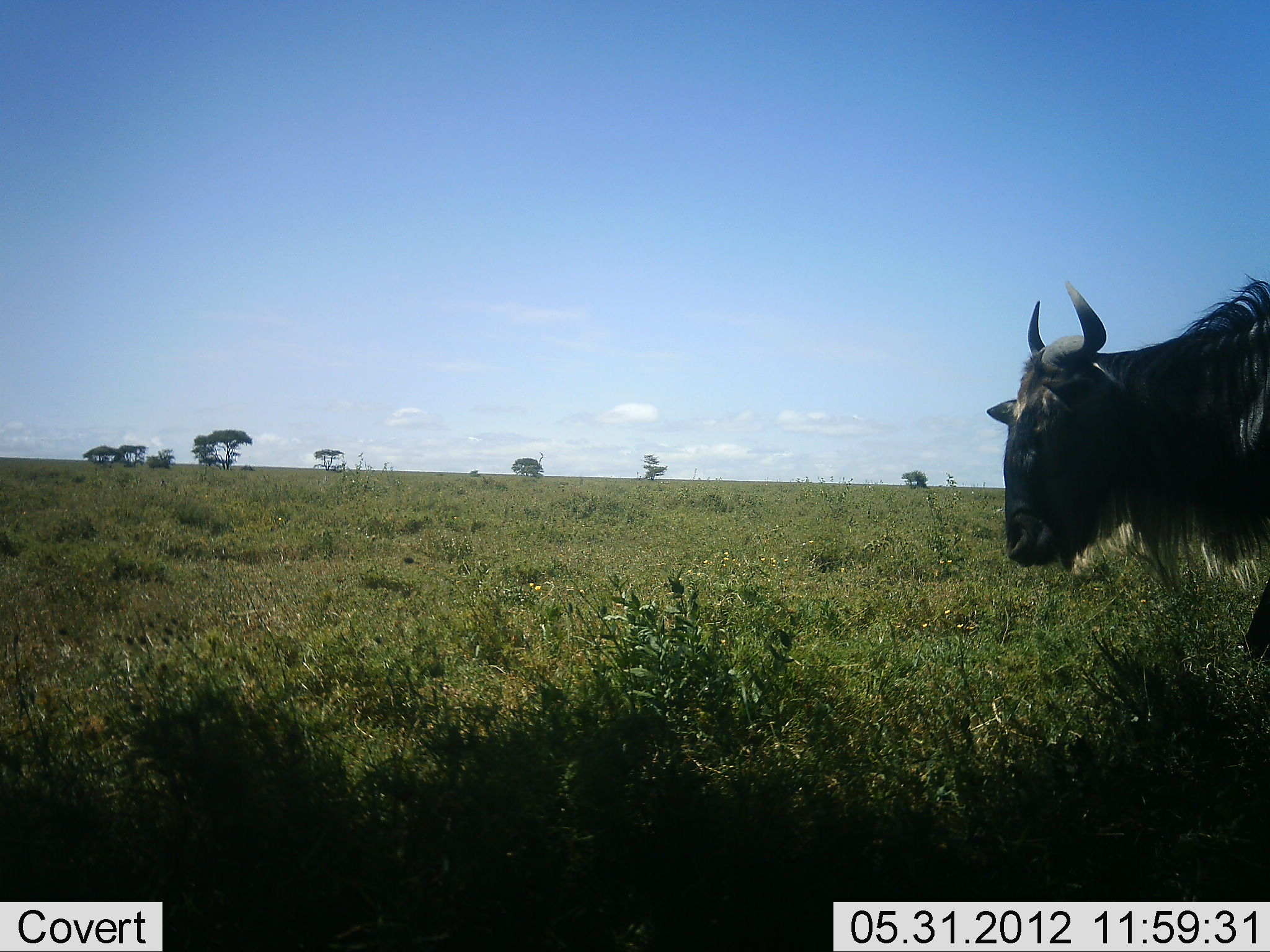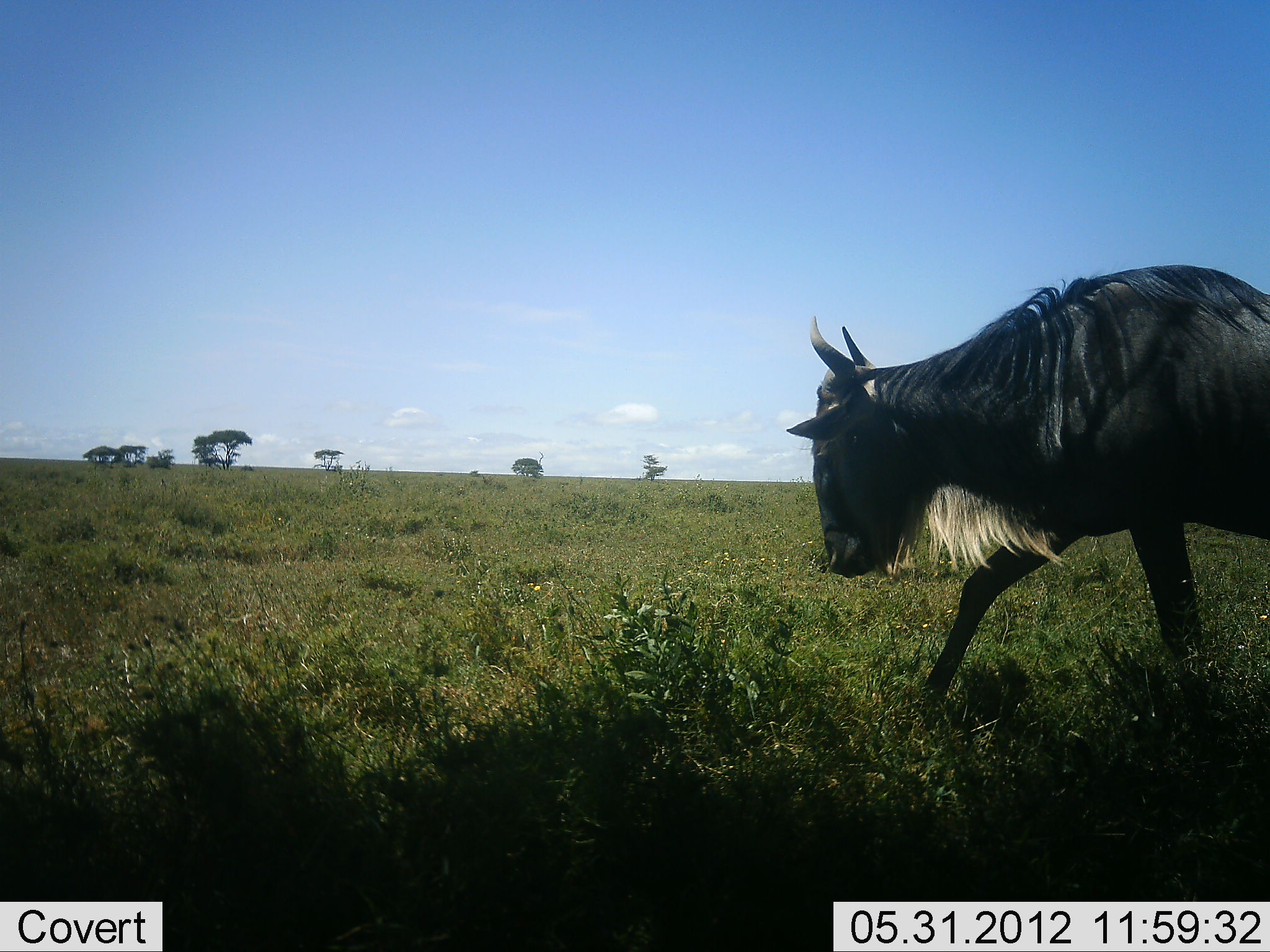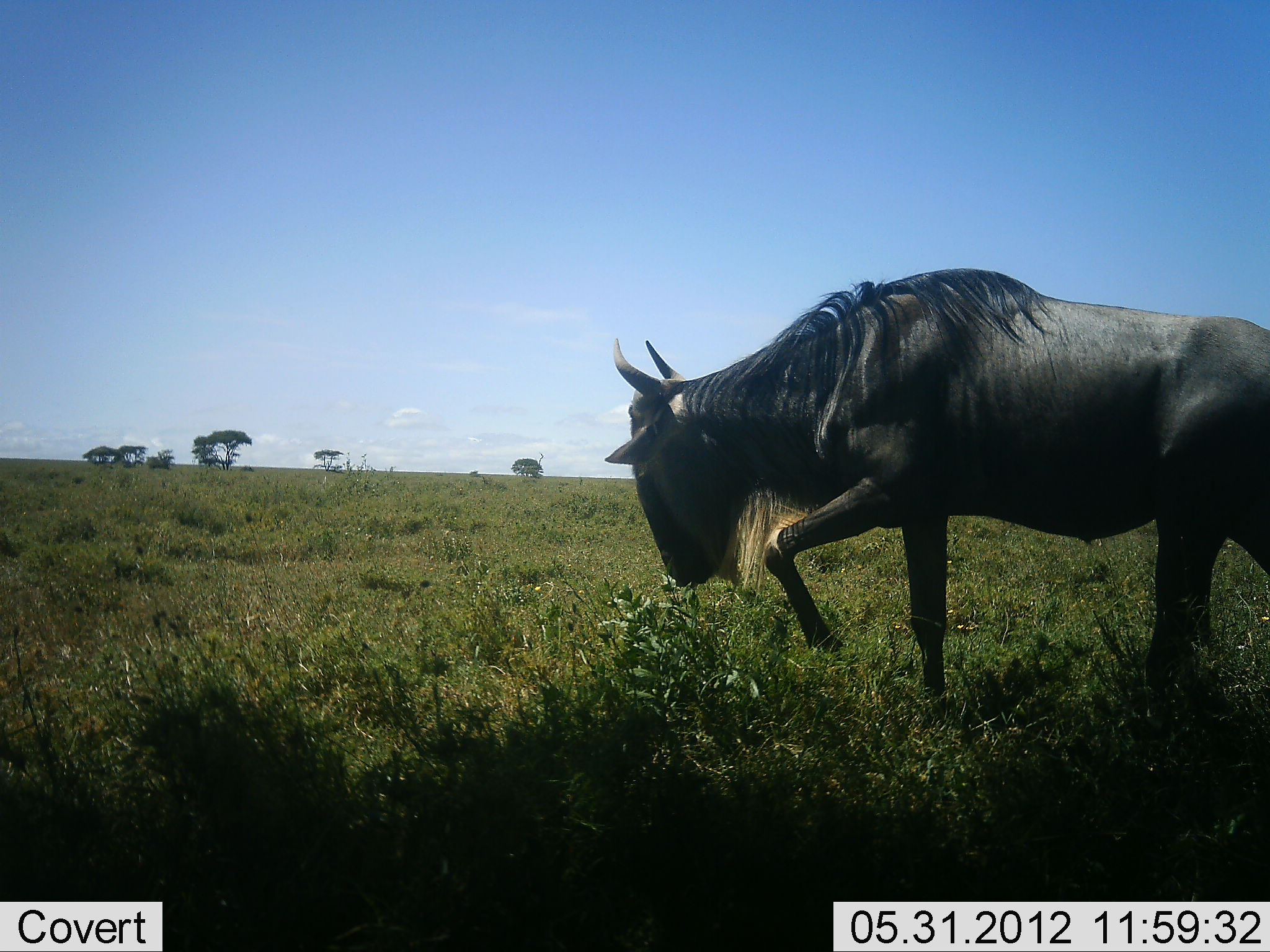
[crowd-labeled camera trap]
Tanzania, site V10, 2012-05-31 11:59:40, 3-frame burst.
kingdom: Animalia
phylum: Chordata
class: Mammalia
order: Artiodactyla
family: Bovidae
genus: Connochaetes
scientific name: Connochaetes taurinus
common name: blue wildebeest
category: wildebeest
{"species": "wildebeest (blue wildebeest) (Connochaetes taurinus)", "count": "1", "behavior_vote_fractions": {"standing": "10%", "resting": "0%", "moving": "90%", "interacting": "0%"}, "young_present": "0%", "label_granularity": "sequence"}